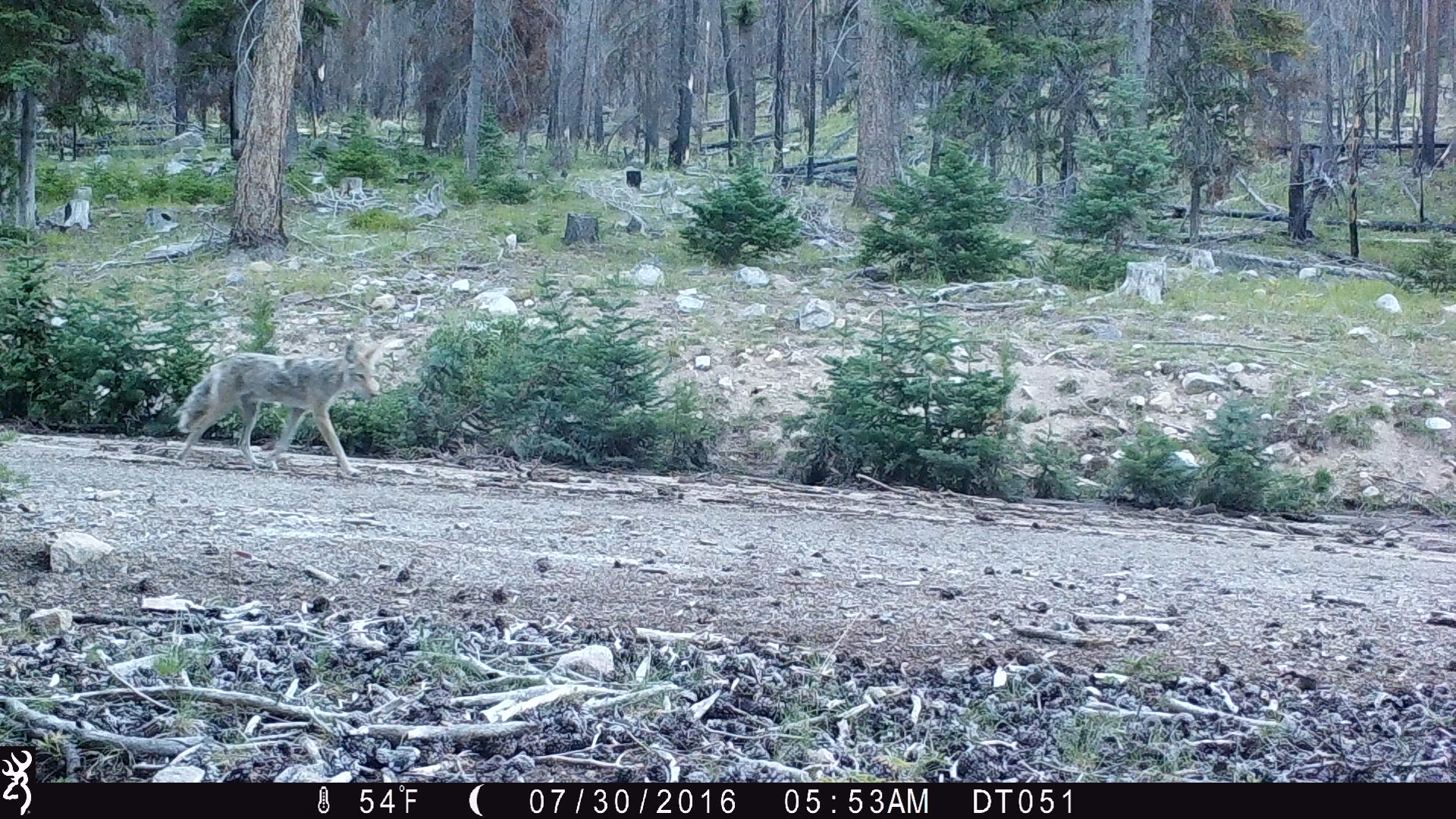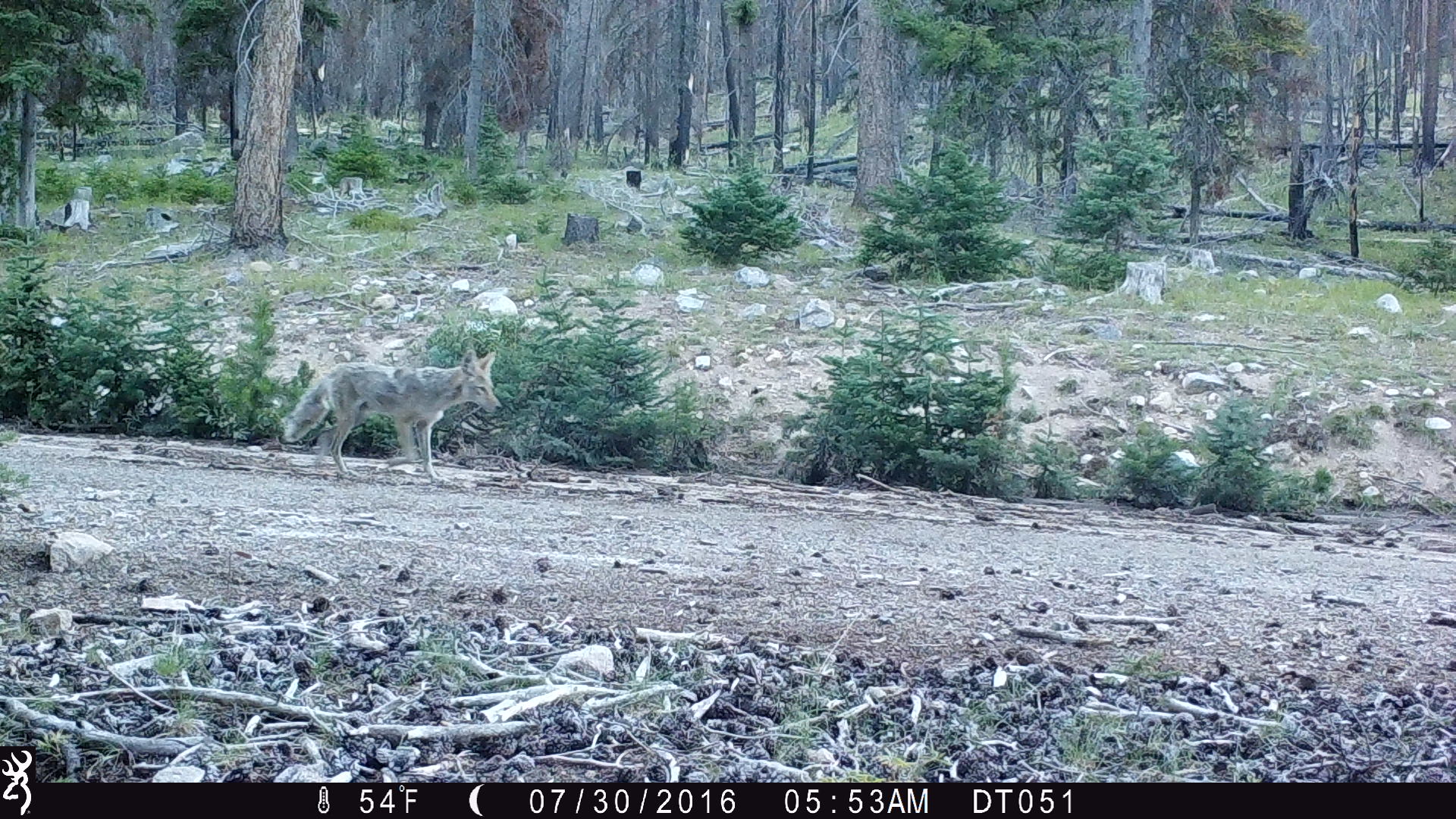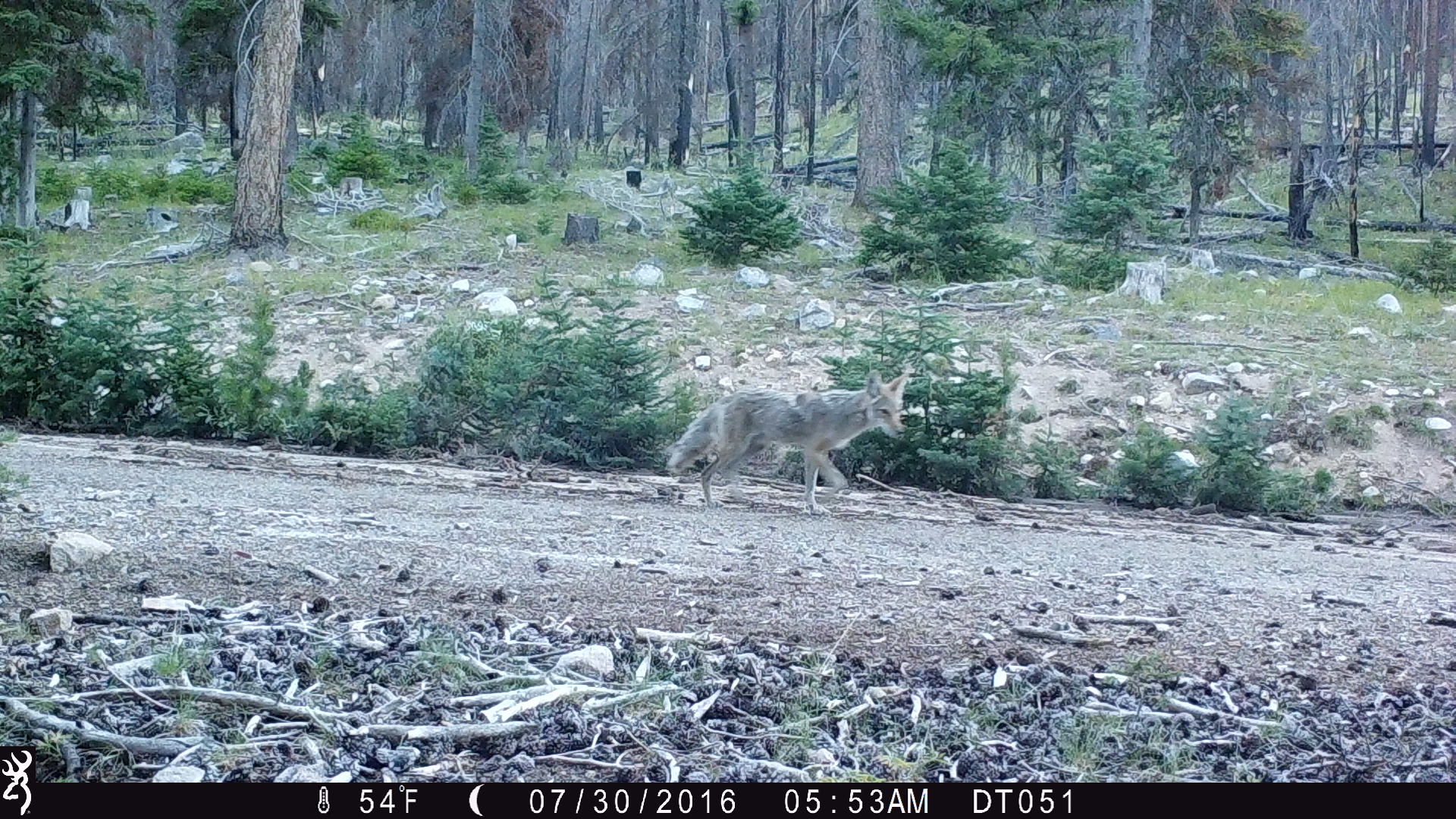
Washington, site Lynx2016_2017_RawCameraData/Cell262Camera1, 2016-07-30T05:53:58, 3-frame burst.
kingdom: Animalia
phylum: Chordata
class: Mammalia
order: Carnivora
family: Canidae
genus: Canis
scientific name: Canis latrans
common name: coyote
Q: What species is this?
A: Canis latrans (coyote).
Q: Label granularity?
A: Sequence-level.